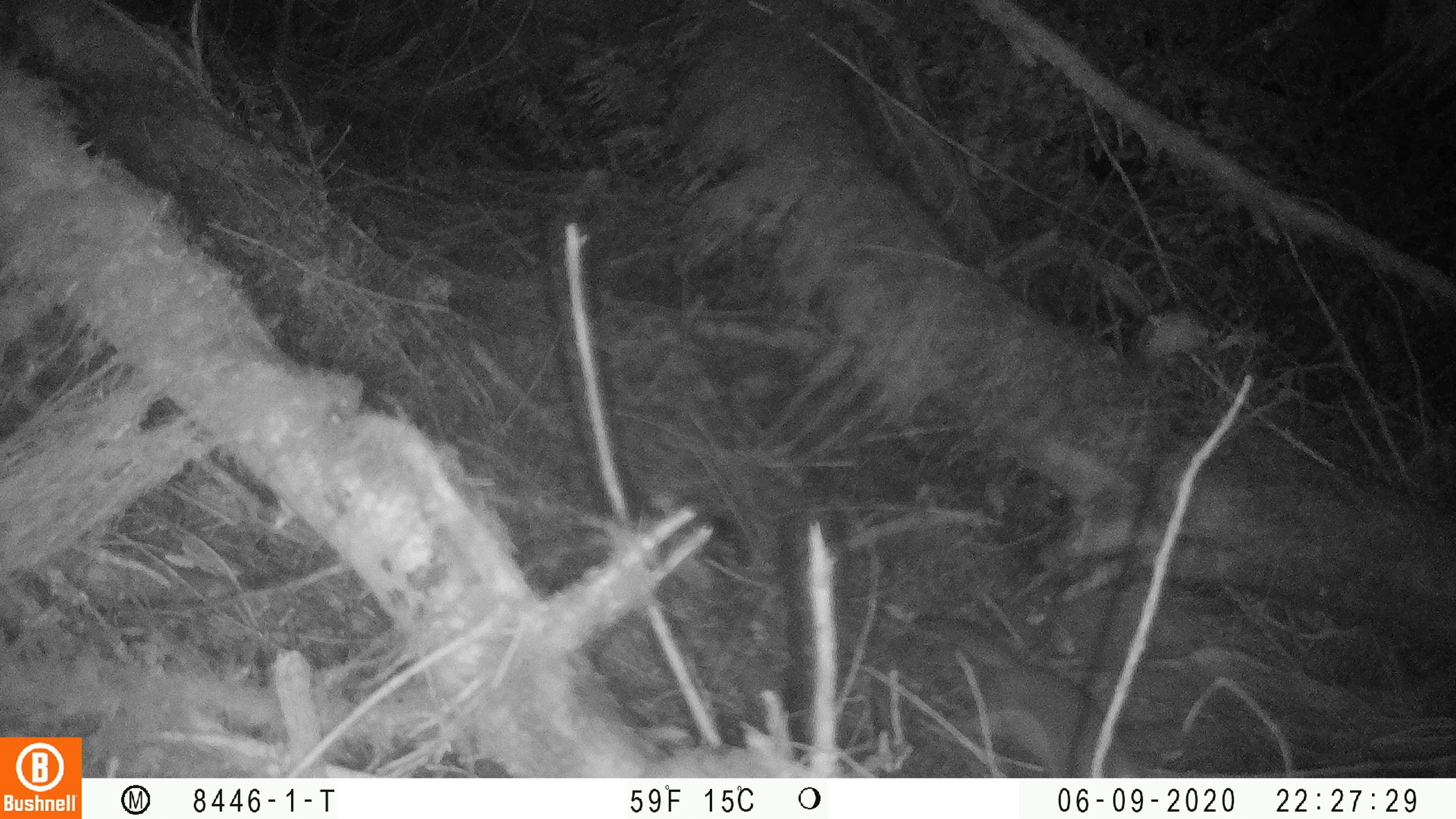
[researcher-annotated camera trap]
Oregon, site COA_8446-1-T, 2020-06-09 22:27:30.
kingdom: Animalia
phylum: Chordata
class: Mammalia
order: Rodentia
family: Sciuridae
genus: Glaucomys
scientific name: Glaucomys oregonensis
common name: humboldt's flying squirrel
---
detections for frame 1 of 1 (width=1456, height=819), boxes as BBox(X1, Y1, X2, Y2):
humboldt's flying squirrel: BBox(907, 602, 1136, 773)